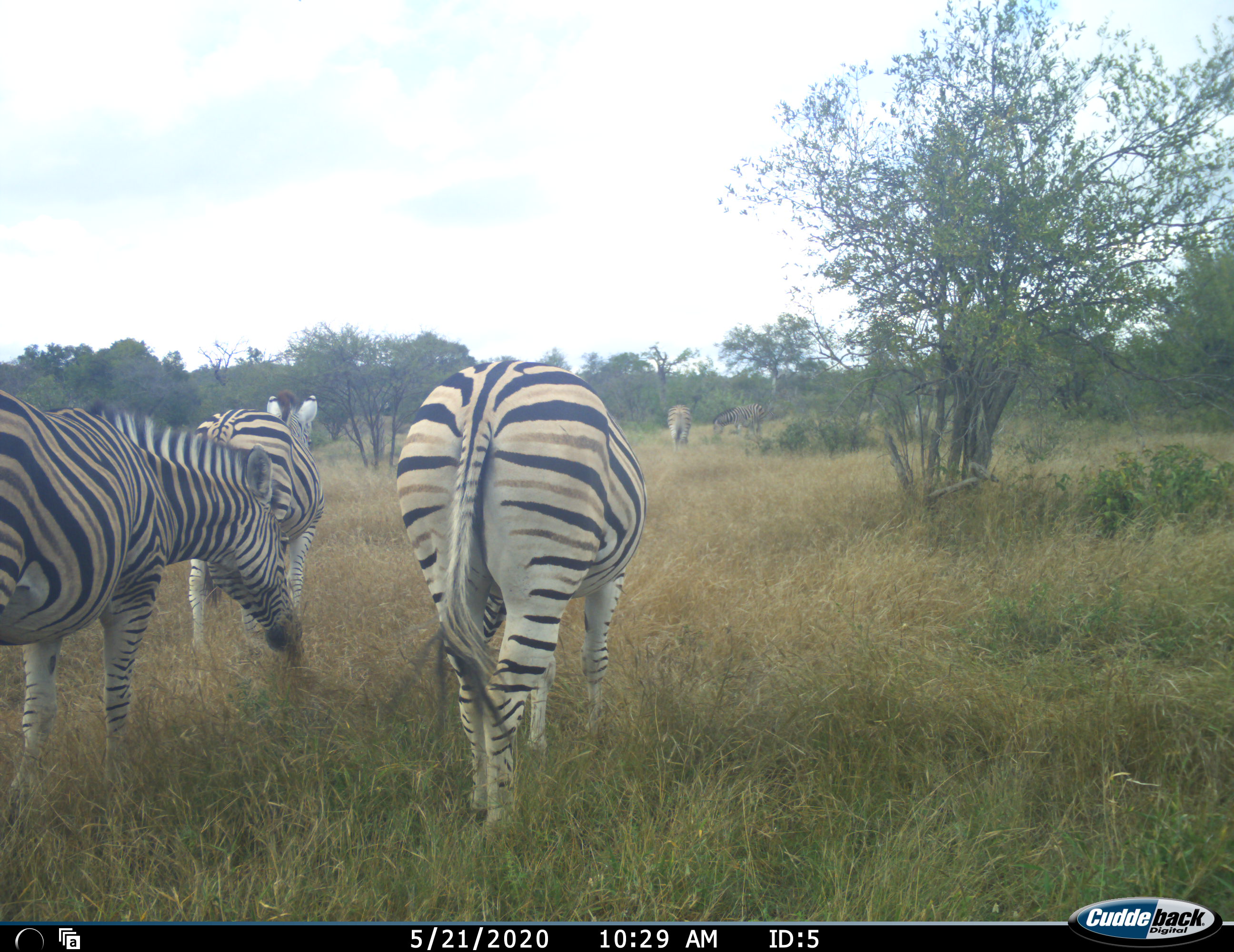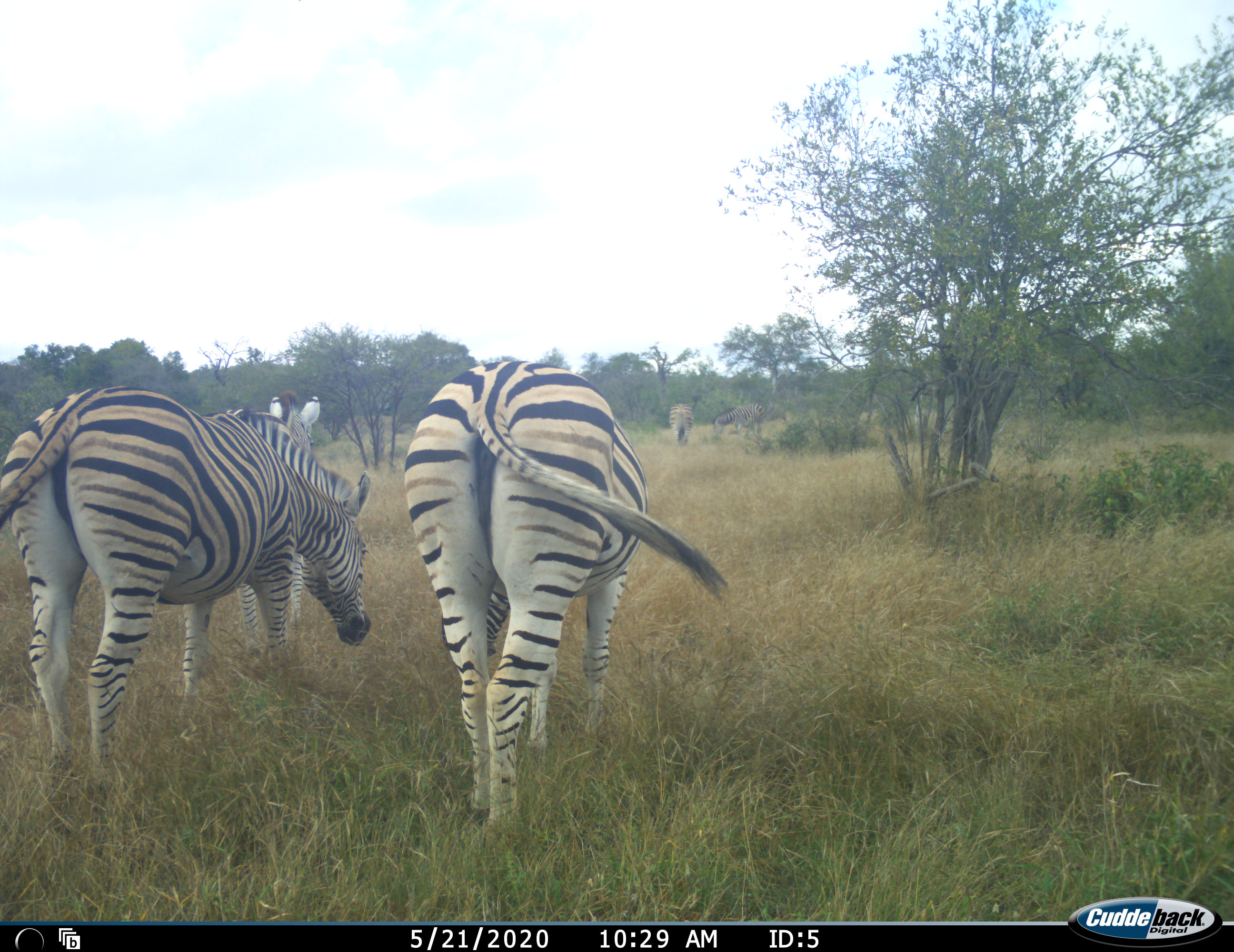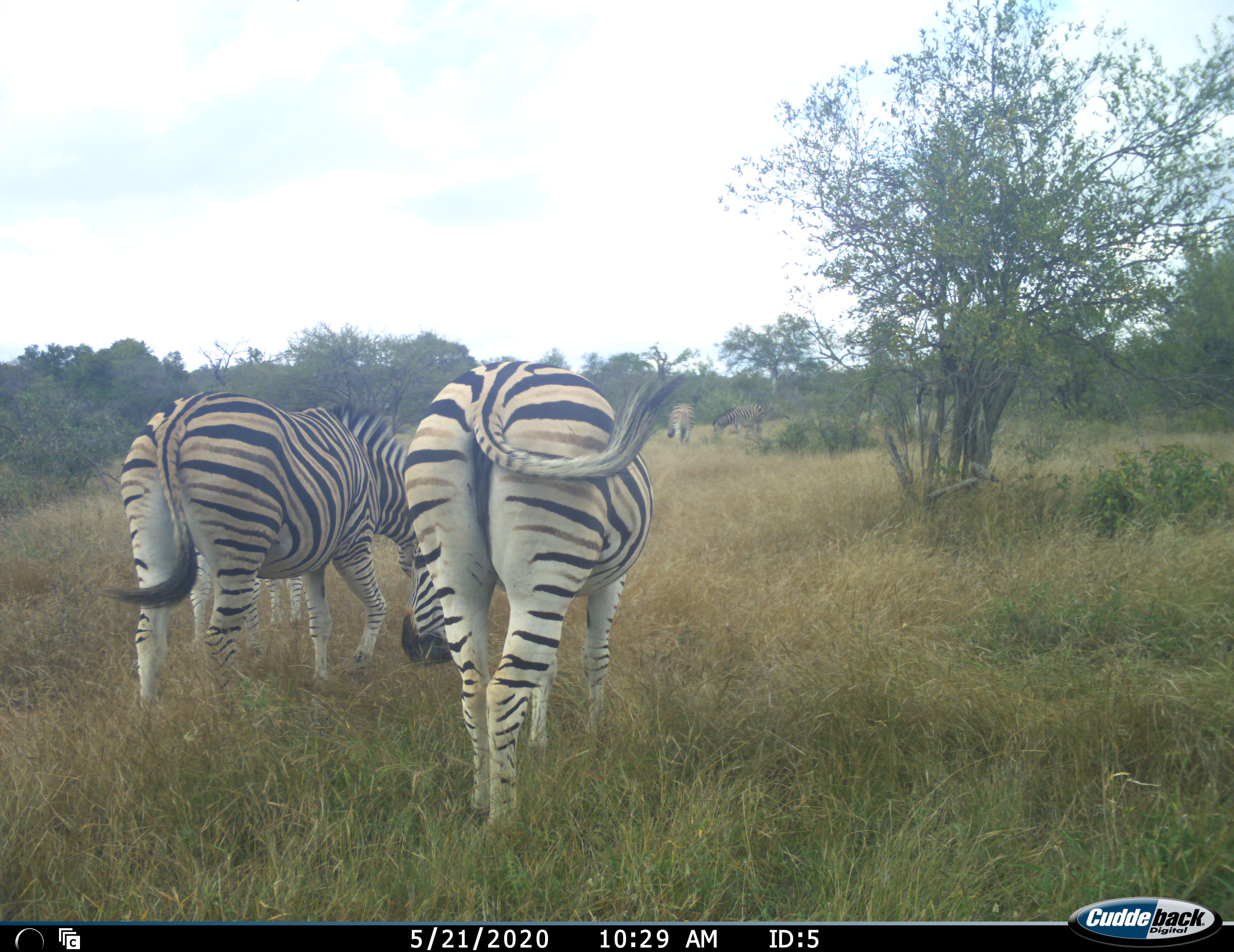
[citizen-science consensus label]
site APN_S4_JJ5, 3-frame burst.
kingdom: Animalia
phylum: Chordata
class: Mammalia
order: Perissodactyla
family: Equidae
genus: Equus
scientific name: Equus quagga burchellii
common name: burchell's zebra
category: zebraburchells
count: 5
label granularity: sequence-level